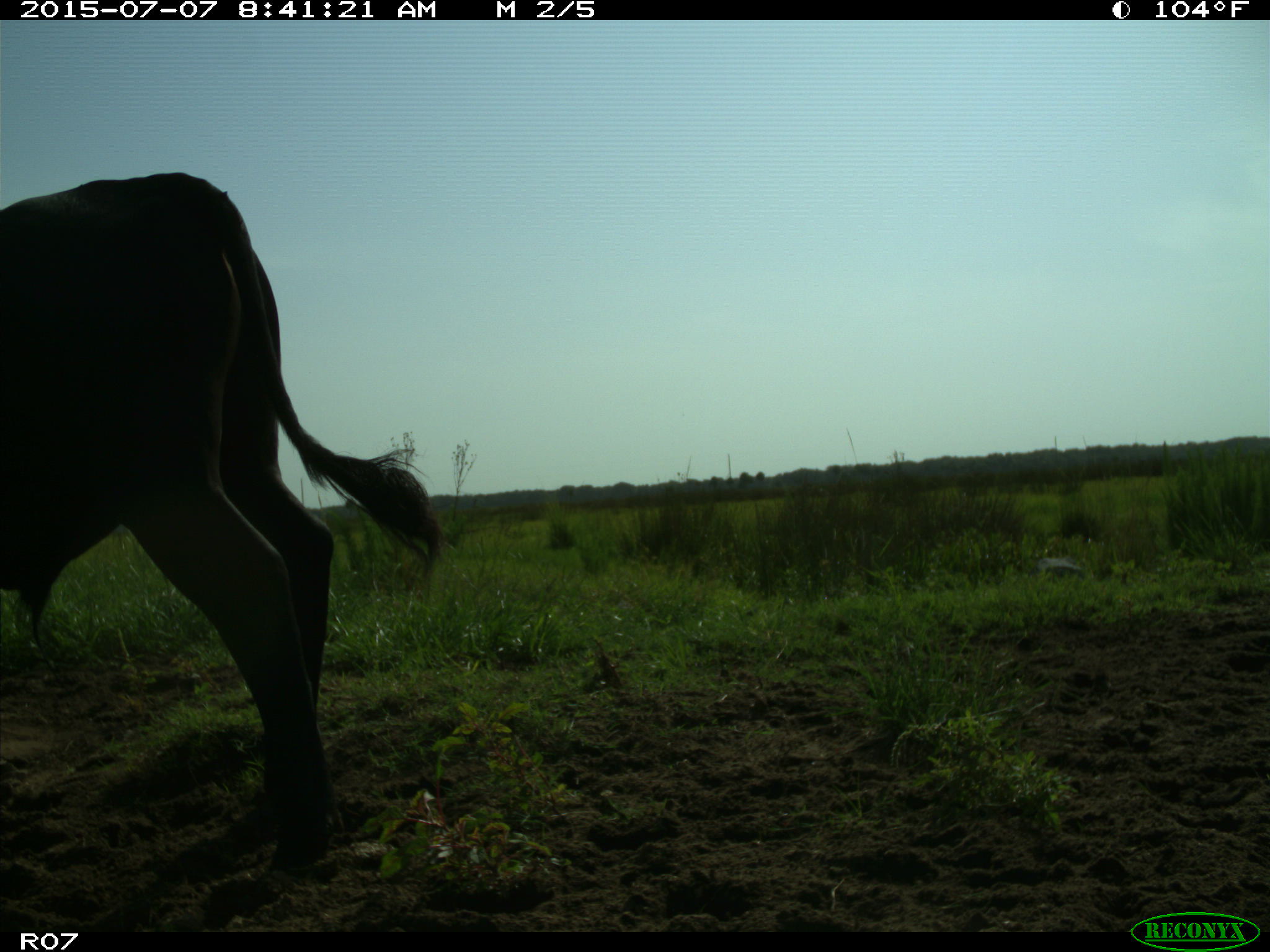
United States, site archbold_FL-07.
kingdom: Animalia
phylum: Chordata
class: Mammalia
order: Artiodactyla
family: Bovidae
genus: Bos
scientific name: Bos taurus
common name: domestic cow